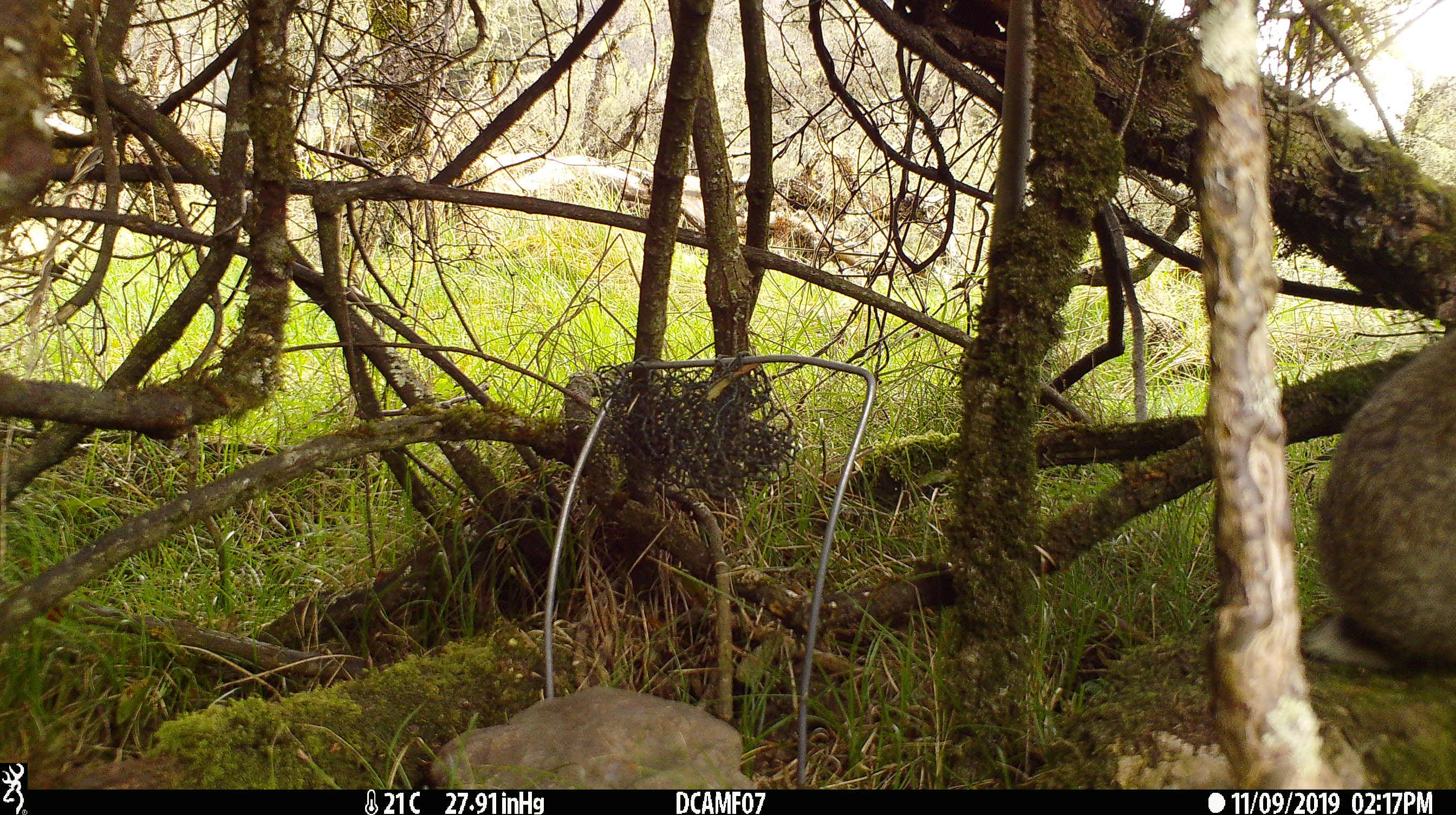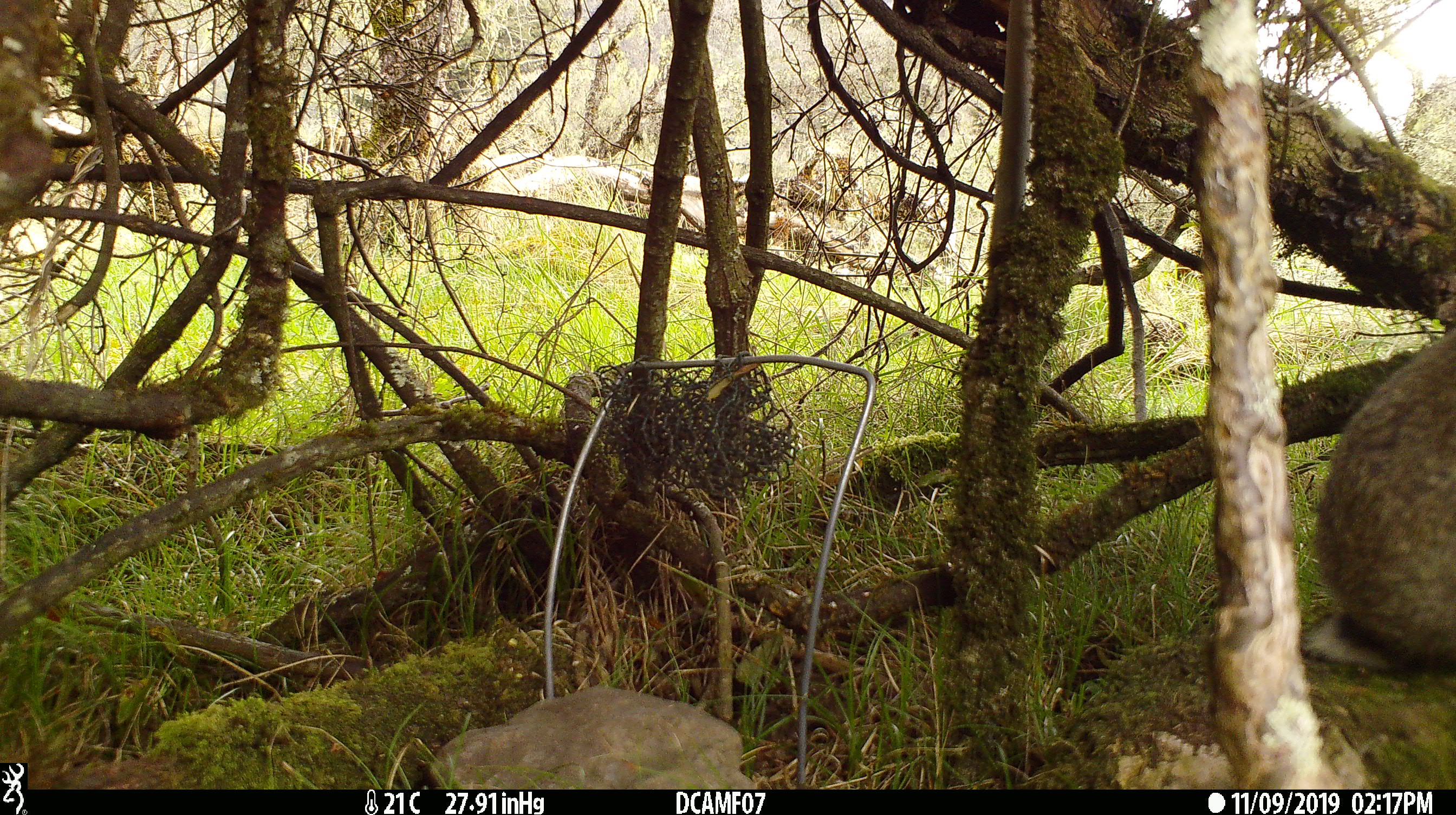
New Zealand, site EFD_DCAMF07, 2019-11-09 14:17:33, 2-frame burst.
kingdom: Animalia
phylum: Chordata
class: Mammalia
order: Lagomorpha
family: Leporidae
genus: Oryctolagus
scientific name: Oryctolagus cuniculus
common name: european rabbit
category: rabbit